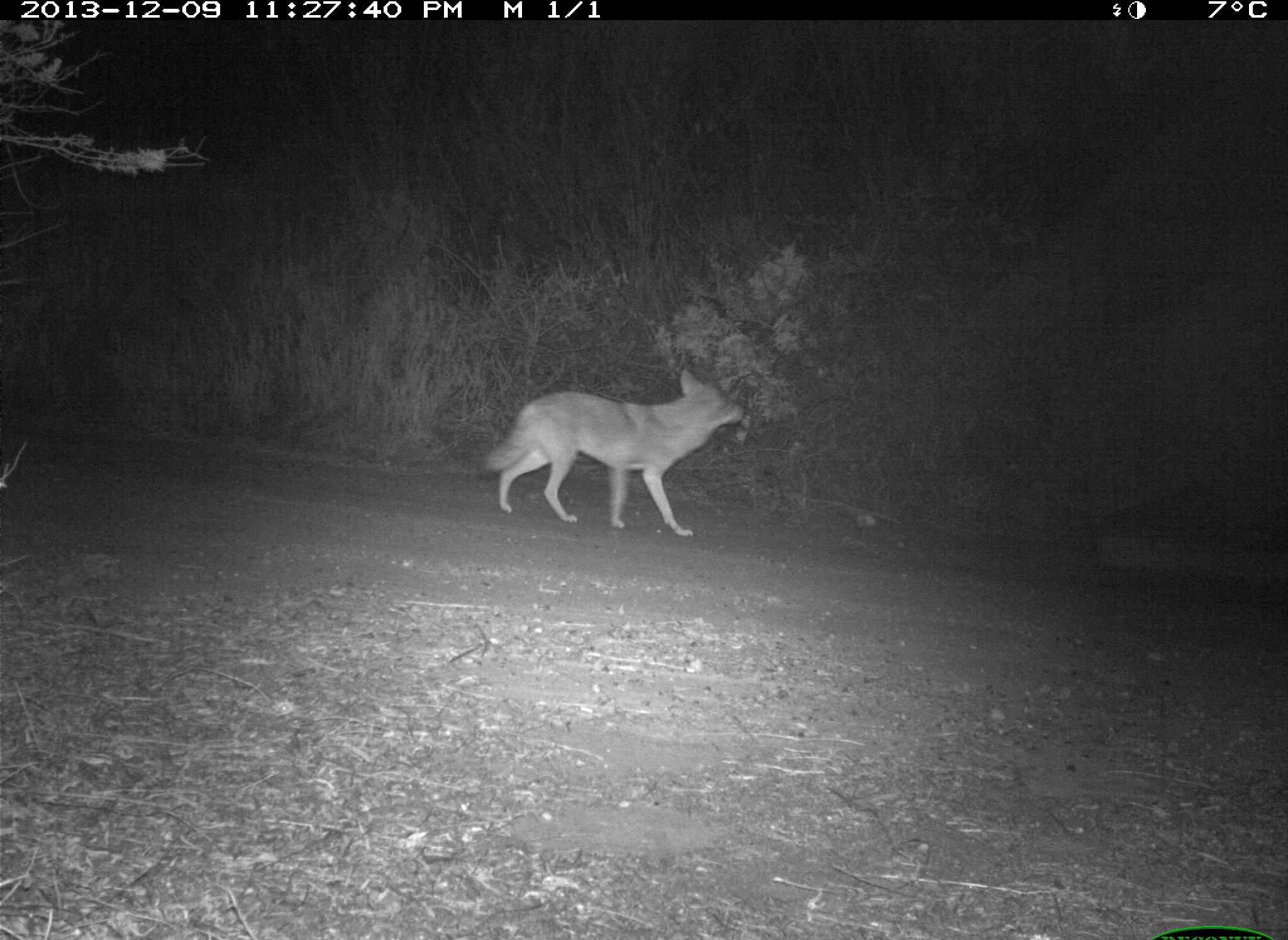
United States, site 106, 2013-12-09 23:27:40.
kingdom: Animalia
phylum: Chordata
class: Mammalia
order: Carnivora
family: Canidae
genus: Canis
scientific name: Canis latrans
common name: coyote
Coyote (Canis latrans).